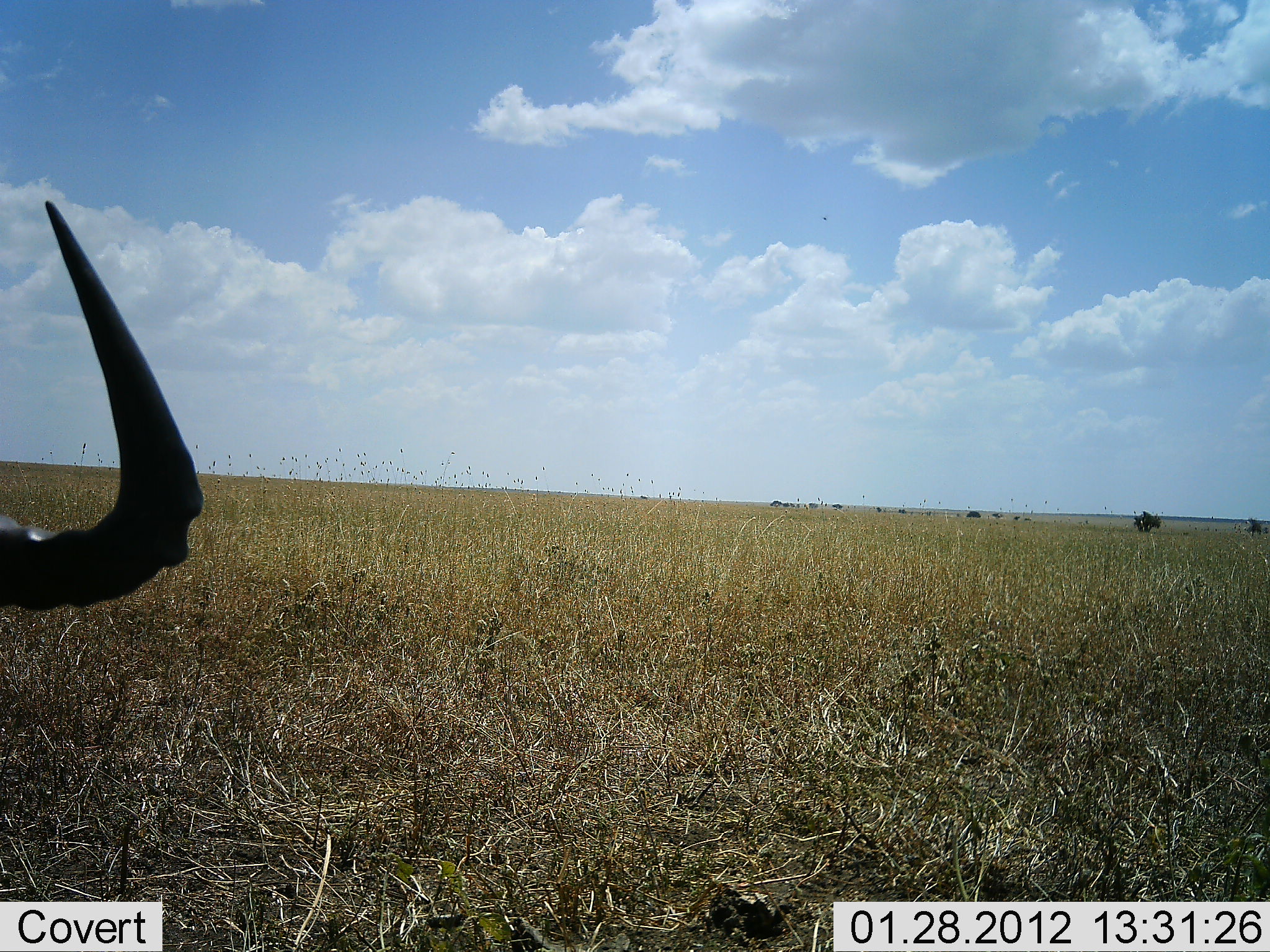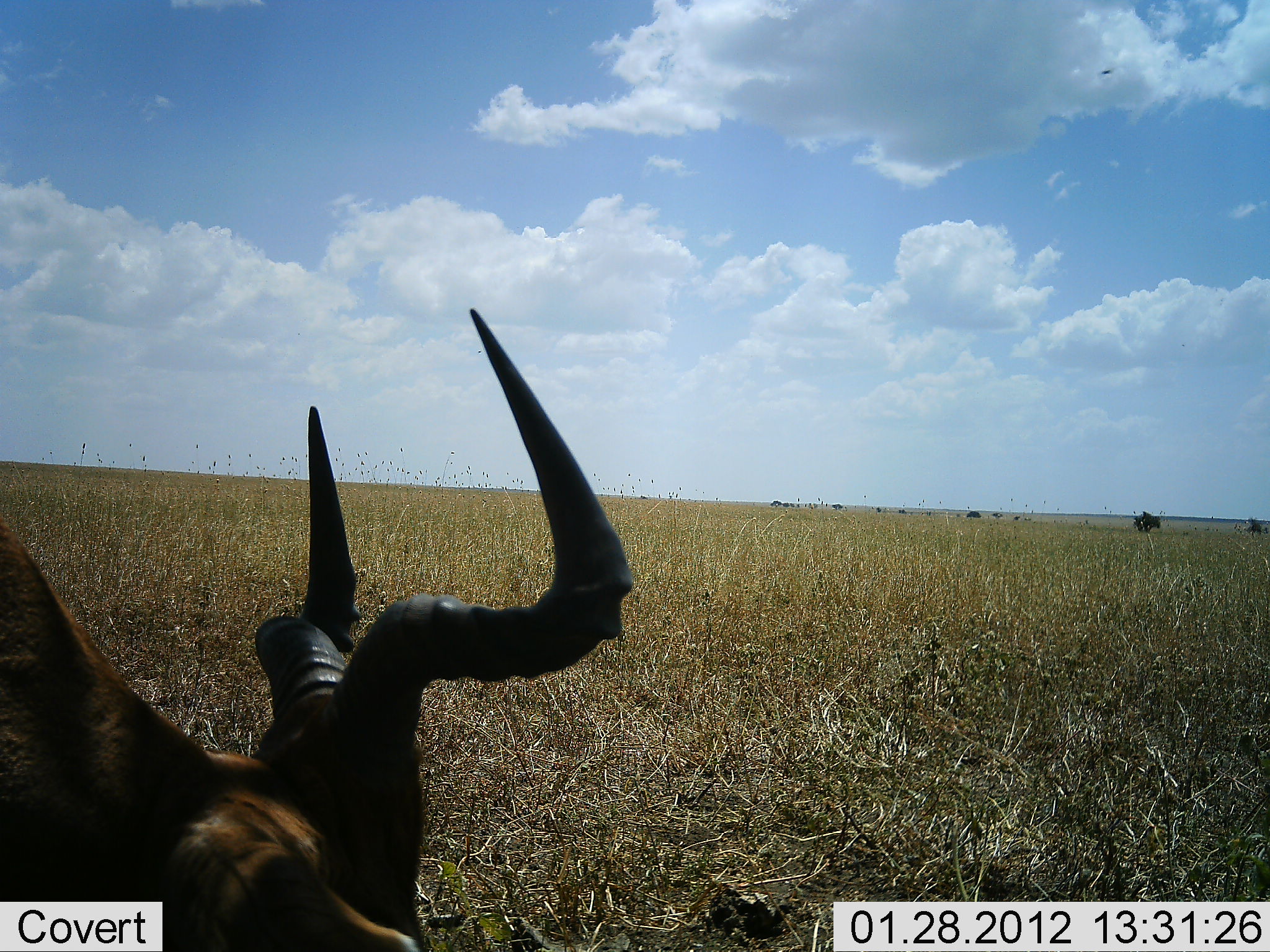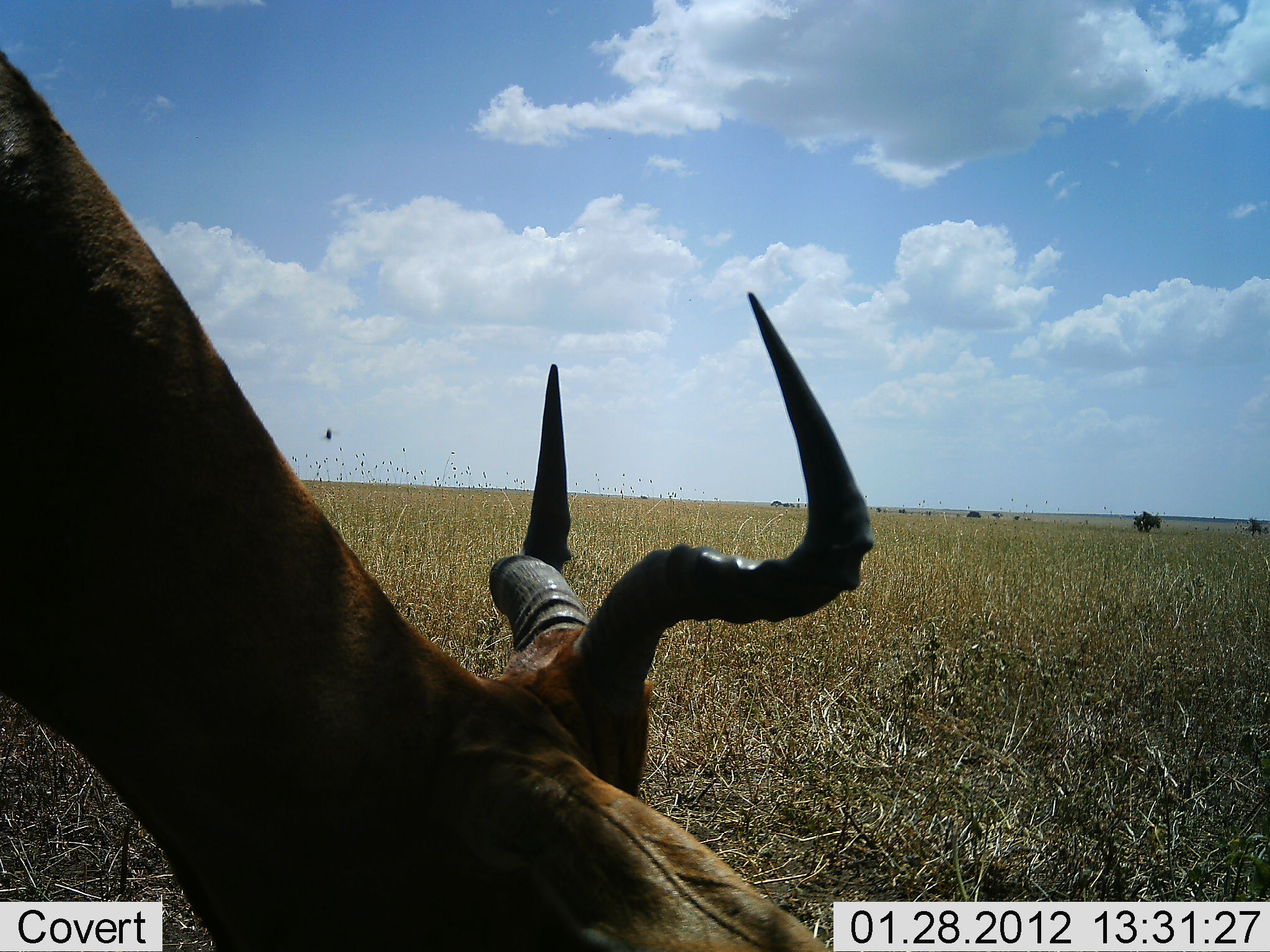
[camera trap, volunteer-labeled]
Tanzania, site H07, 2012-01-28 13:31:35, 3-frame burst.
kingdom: Animalia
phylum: Chordata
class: Mammalia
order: Artiodactyla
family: Bovidae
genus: Alcelaphus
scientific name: Alcelaphus buselaphus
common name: hartebeest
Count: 1.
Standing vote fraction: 29%.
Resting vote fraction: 6%.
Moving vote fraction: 24%.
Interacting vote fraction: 0%.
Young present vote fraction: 0%.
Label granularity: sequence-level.